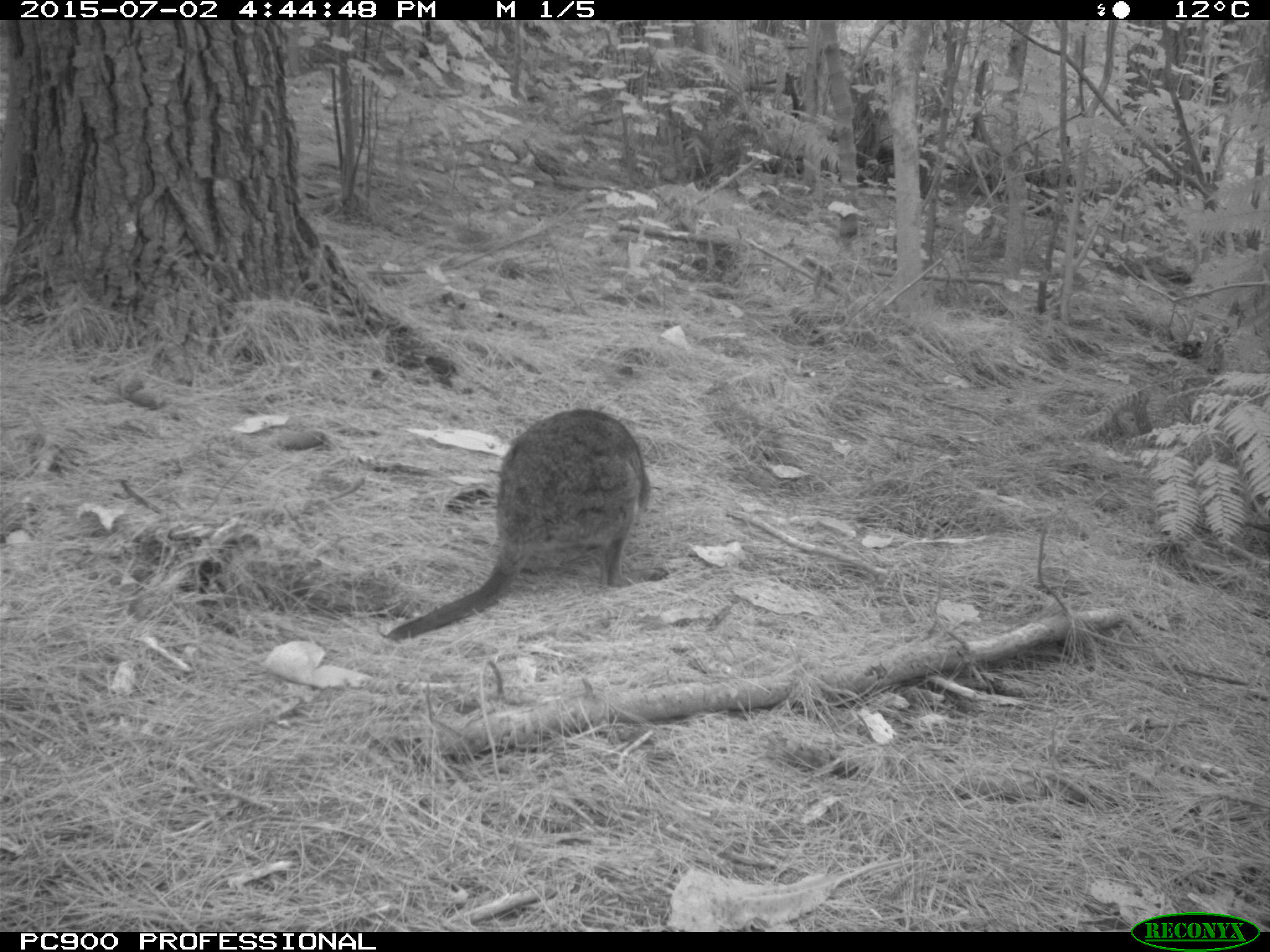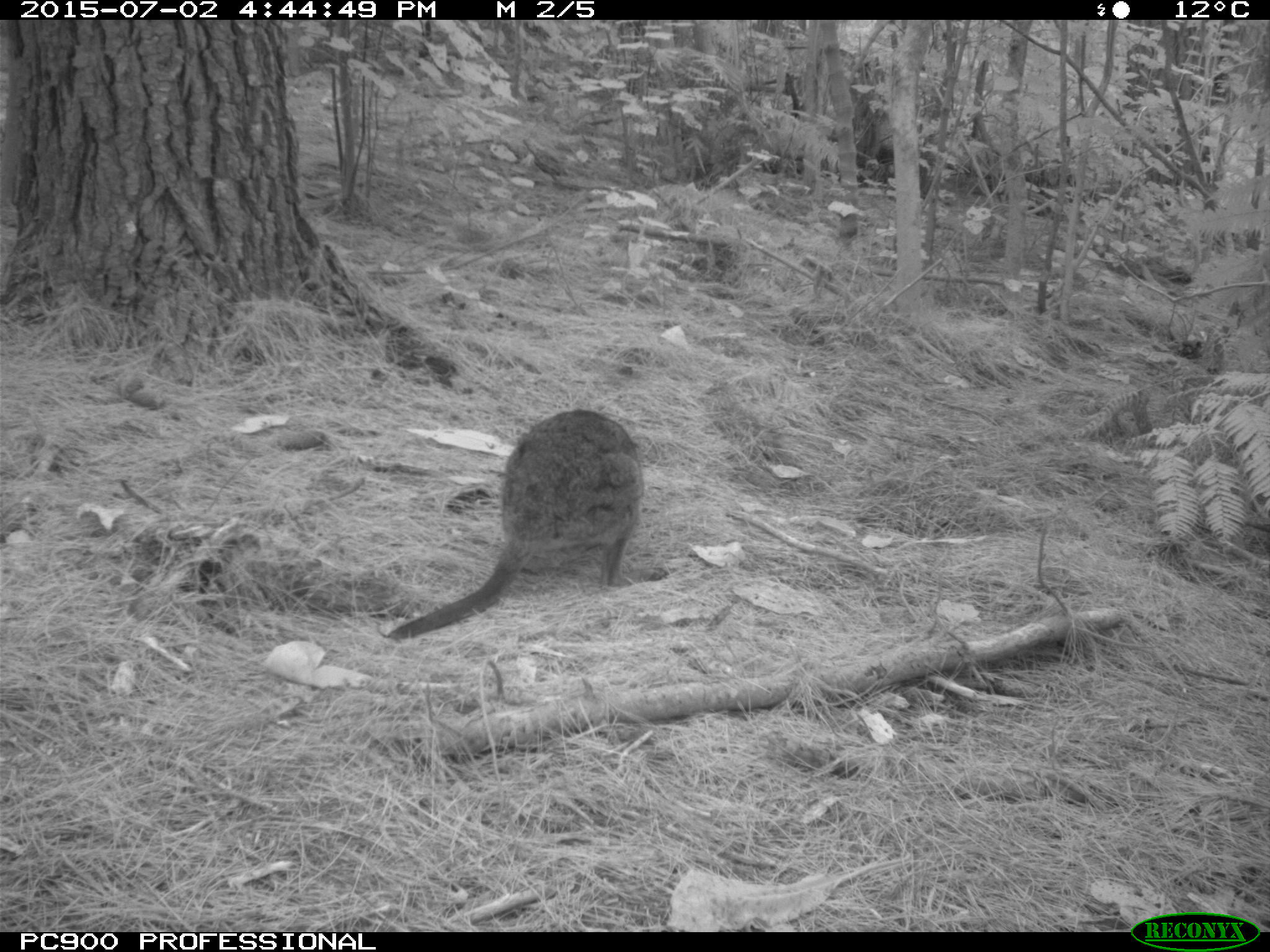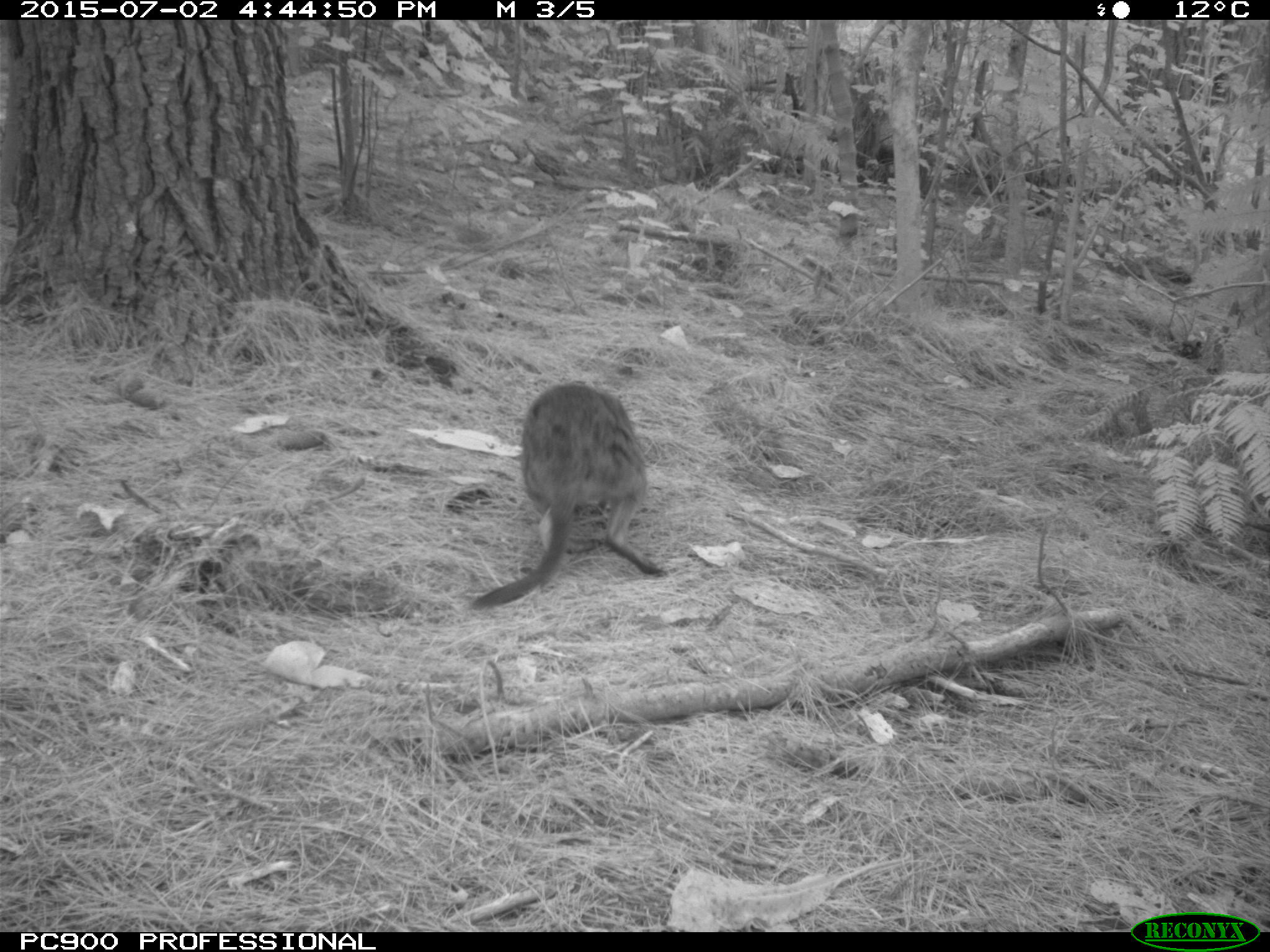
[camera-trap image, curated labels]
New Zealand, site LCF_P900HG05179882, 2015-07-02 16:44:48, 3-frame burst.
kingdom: Animalia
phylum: Chordata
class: Mammalia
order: Diprotodontia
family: Macropodidae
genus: Notamacropus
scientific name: Notamacropus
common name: wallaby